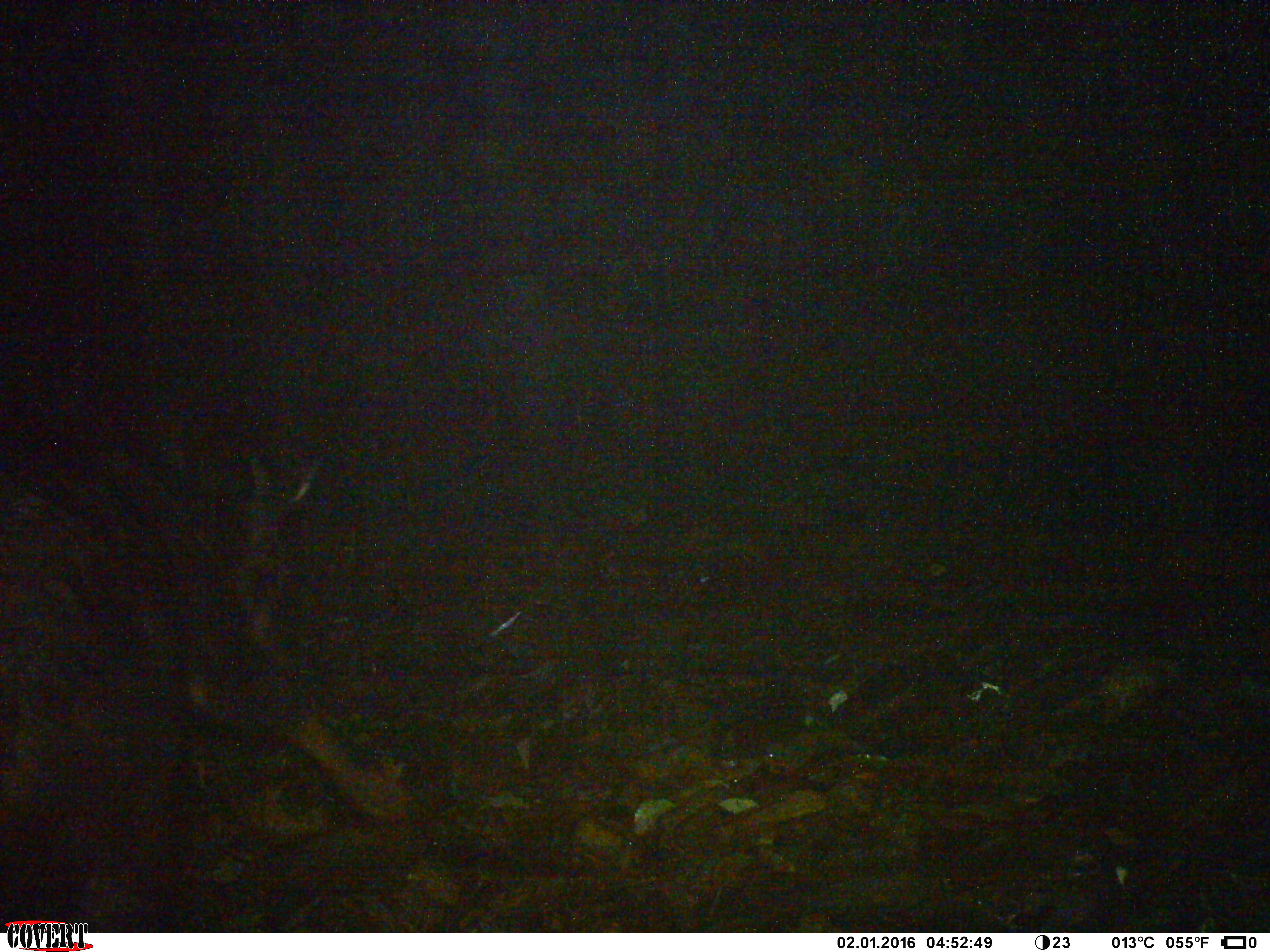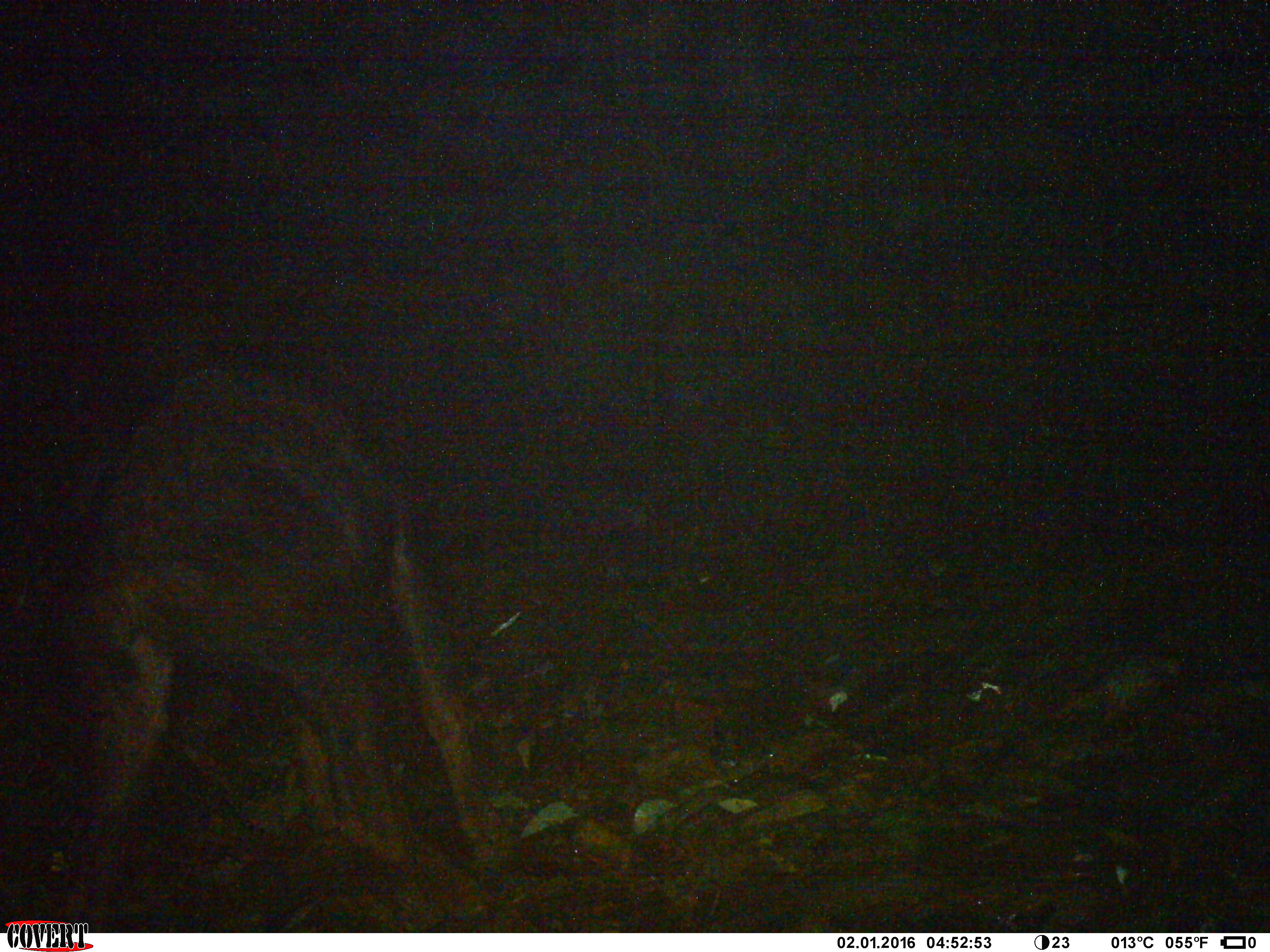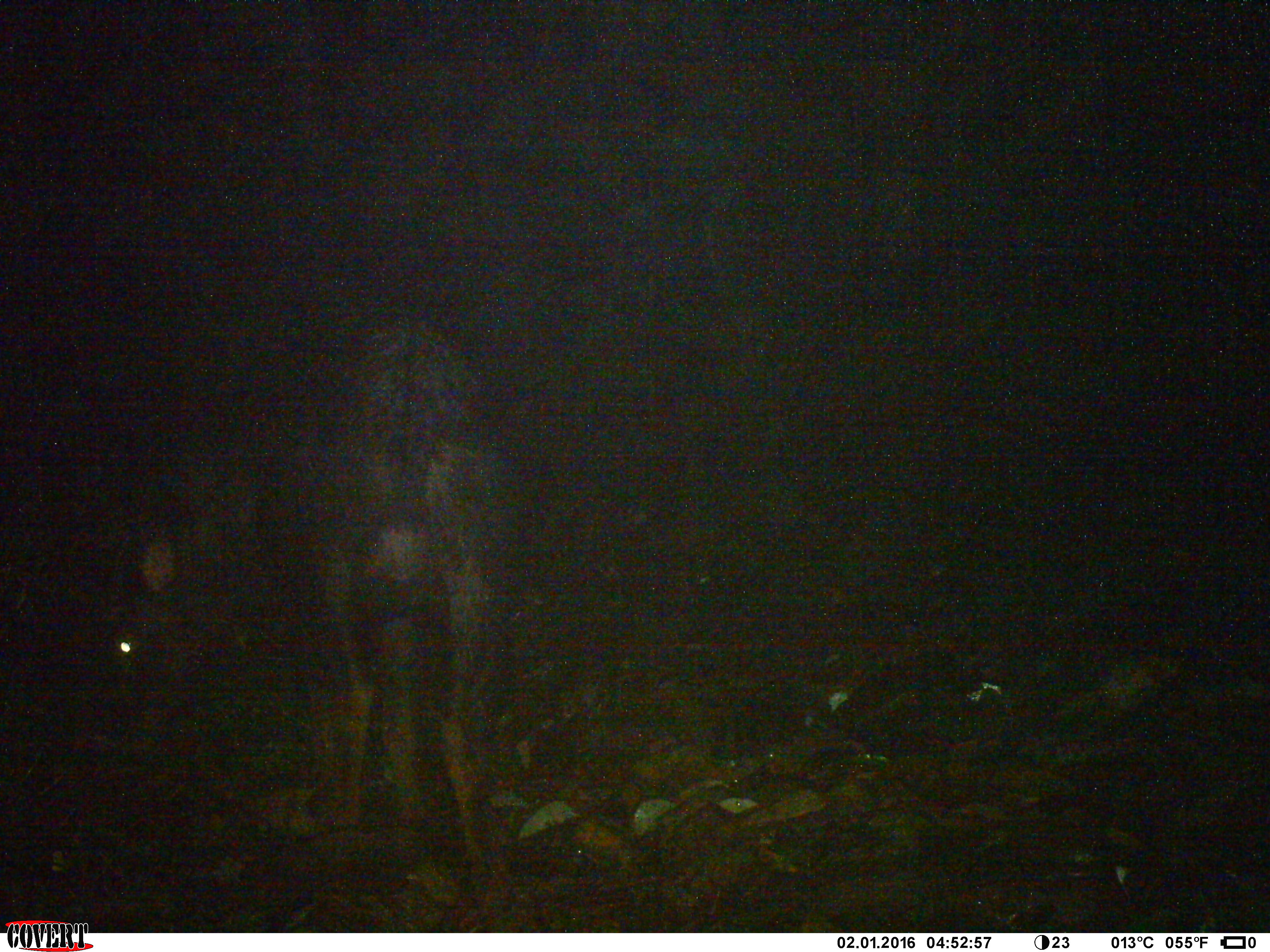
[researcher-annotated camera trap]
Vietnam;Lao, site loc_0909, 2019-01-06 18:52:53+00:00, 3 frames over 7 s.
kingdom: Animalia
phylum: Chordata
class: Mammalia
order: Artiodactyla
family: Bovidae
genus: Capricornis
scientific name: Capricornis sumatraensis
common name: chinese serow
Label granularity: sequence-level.